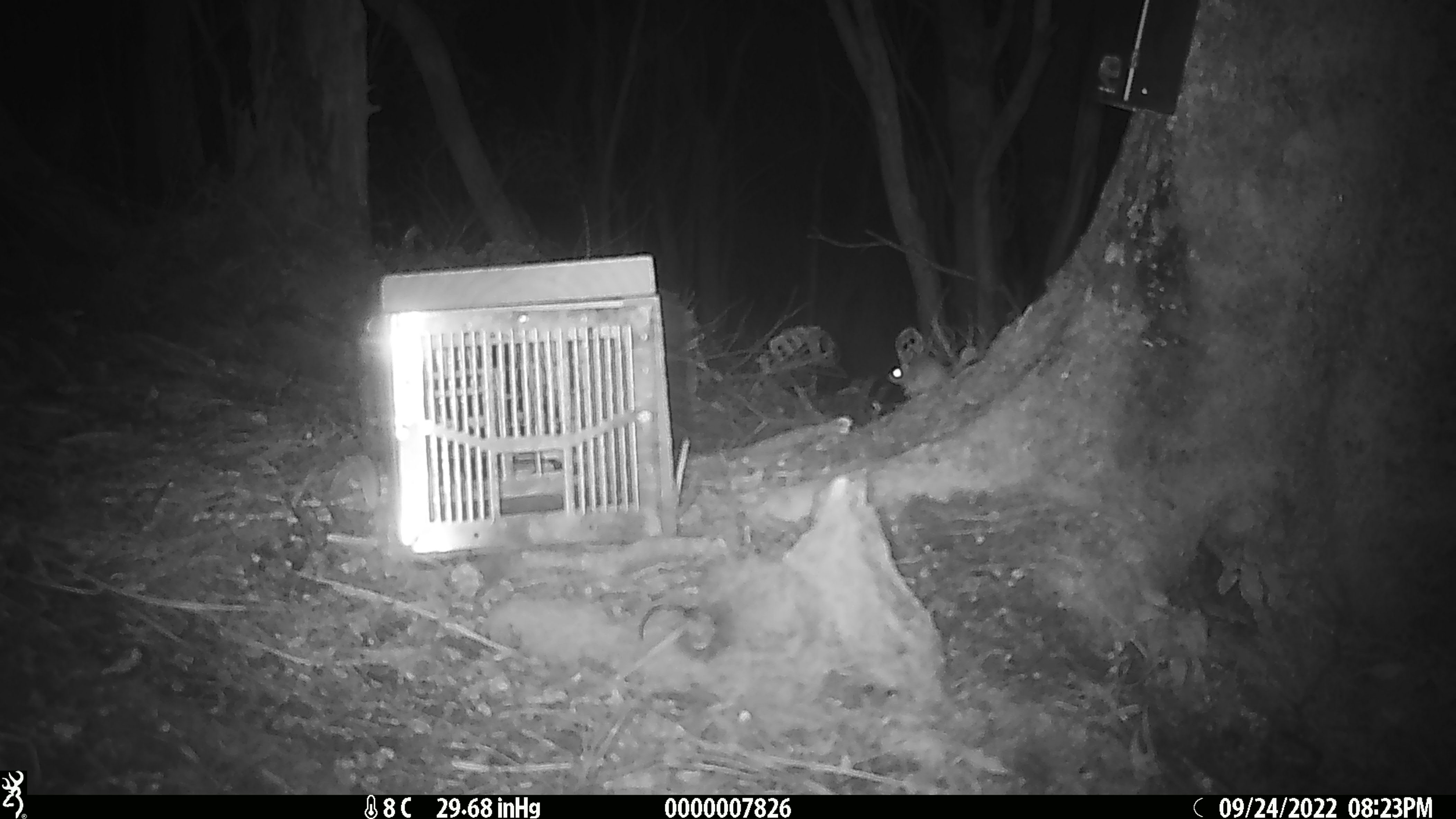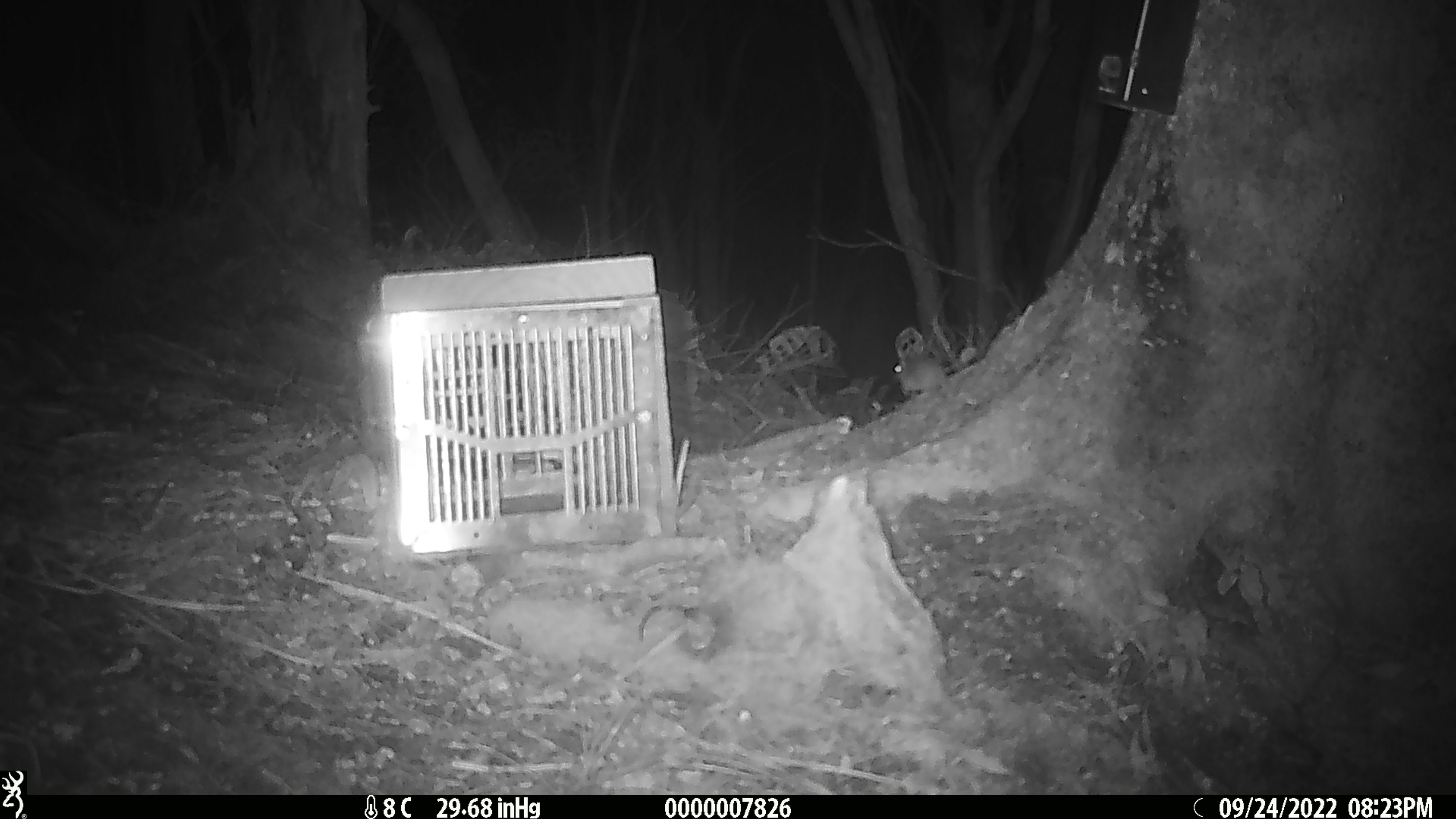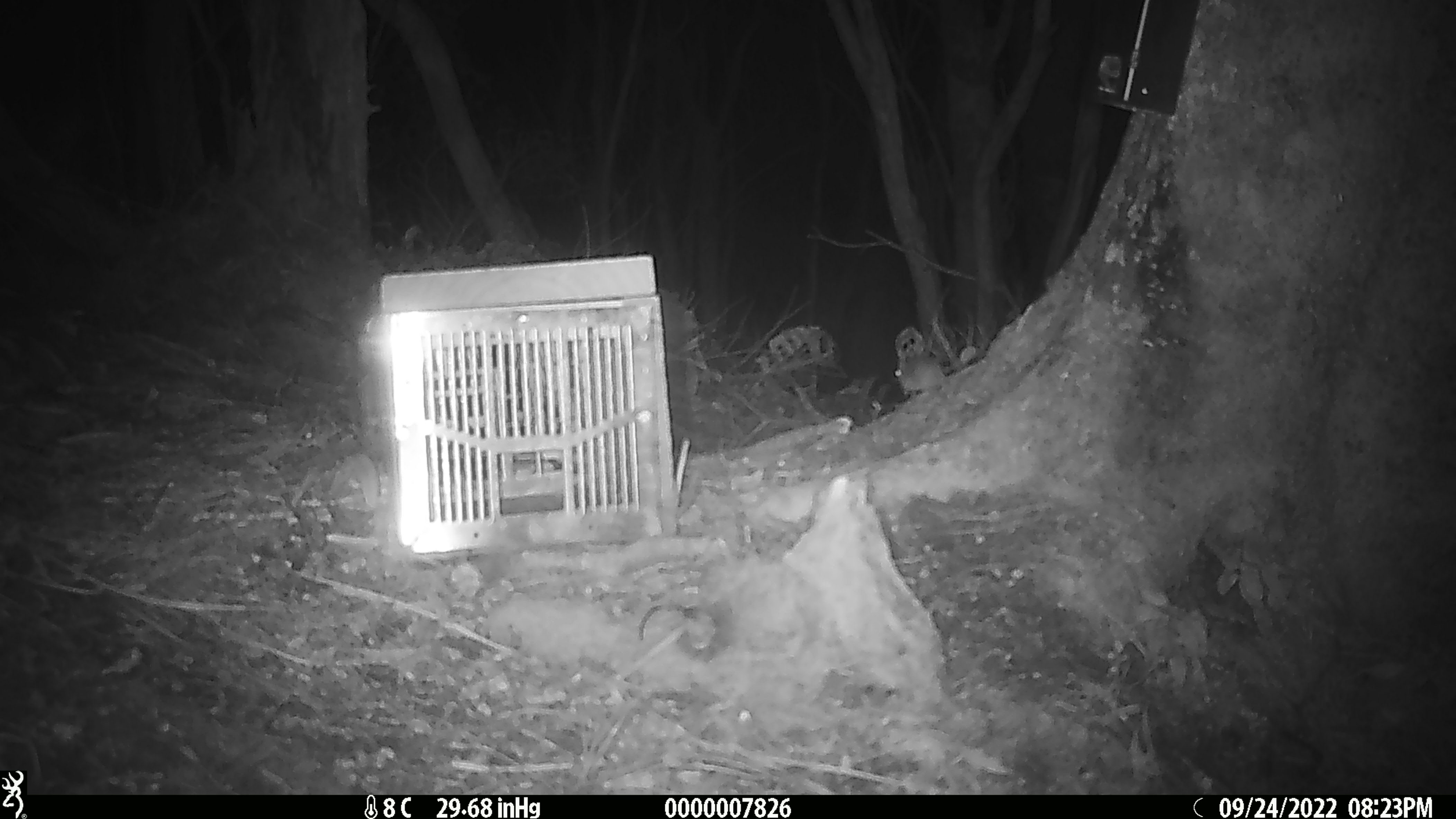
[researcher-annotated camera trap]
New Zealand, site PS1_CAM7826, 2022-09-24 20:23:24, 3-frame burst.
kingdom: Animalia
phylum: Chordata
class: Mammalia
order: Rodentia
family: Muridae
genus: Mus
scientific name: Mus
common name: mouse